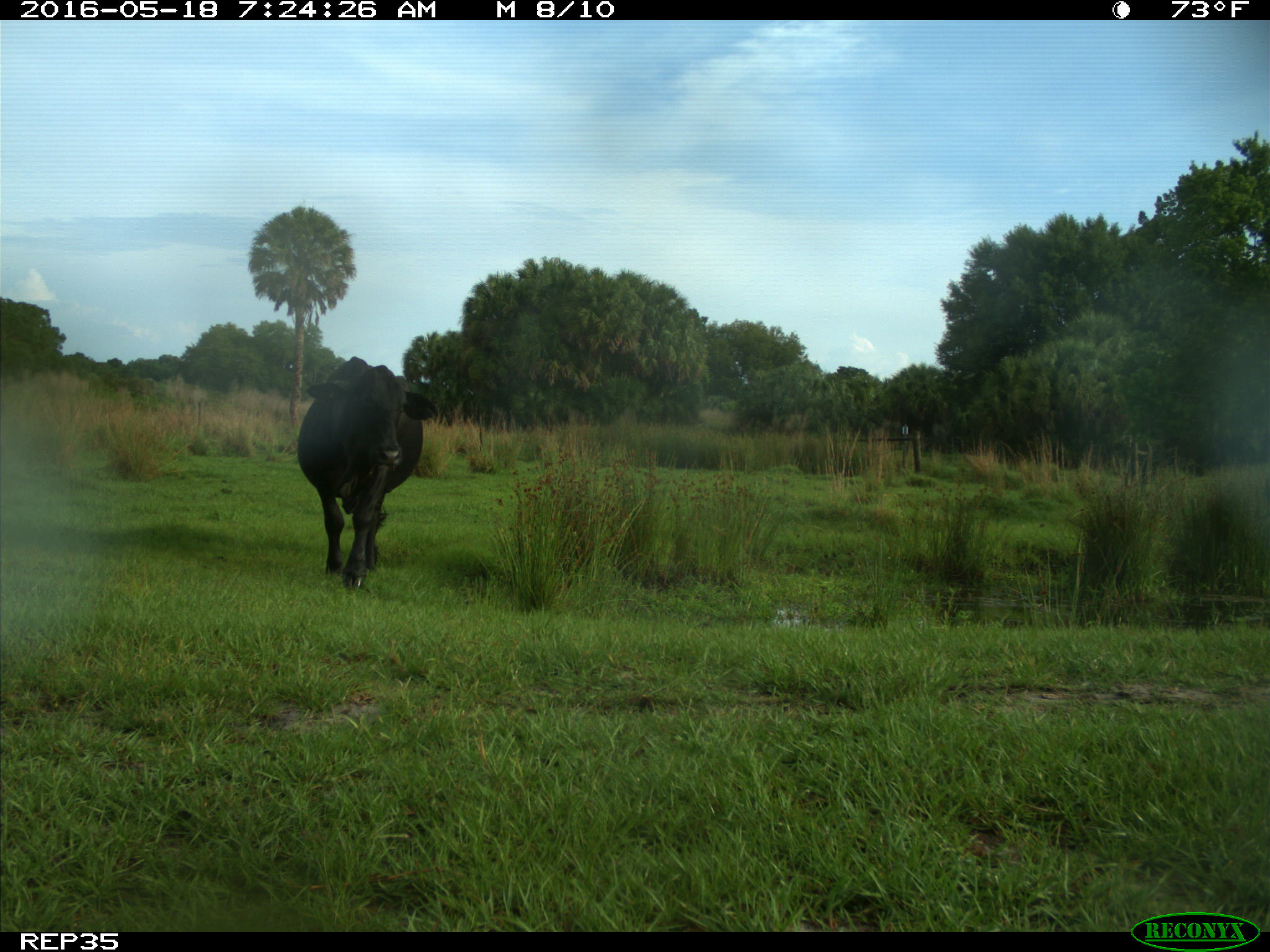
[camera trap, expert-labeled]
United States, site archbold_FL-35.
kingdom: Animalia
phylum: Chordata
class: Mammalia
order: Artiodactyla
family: Bovidae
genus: Bos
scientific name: Bos taurus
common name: domestic cow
Bos taurus (domestic cow).